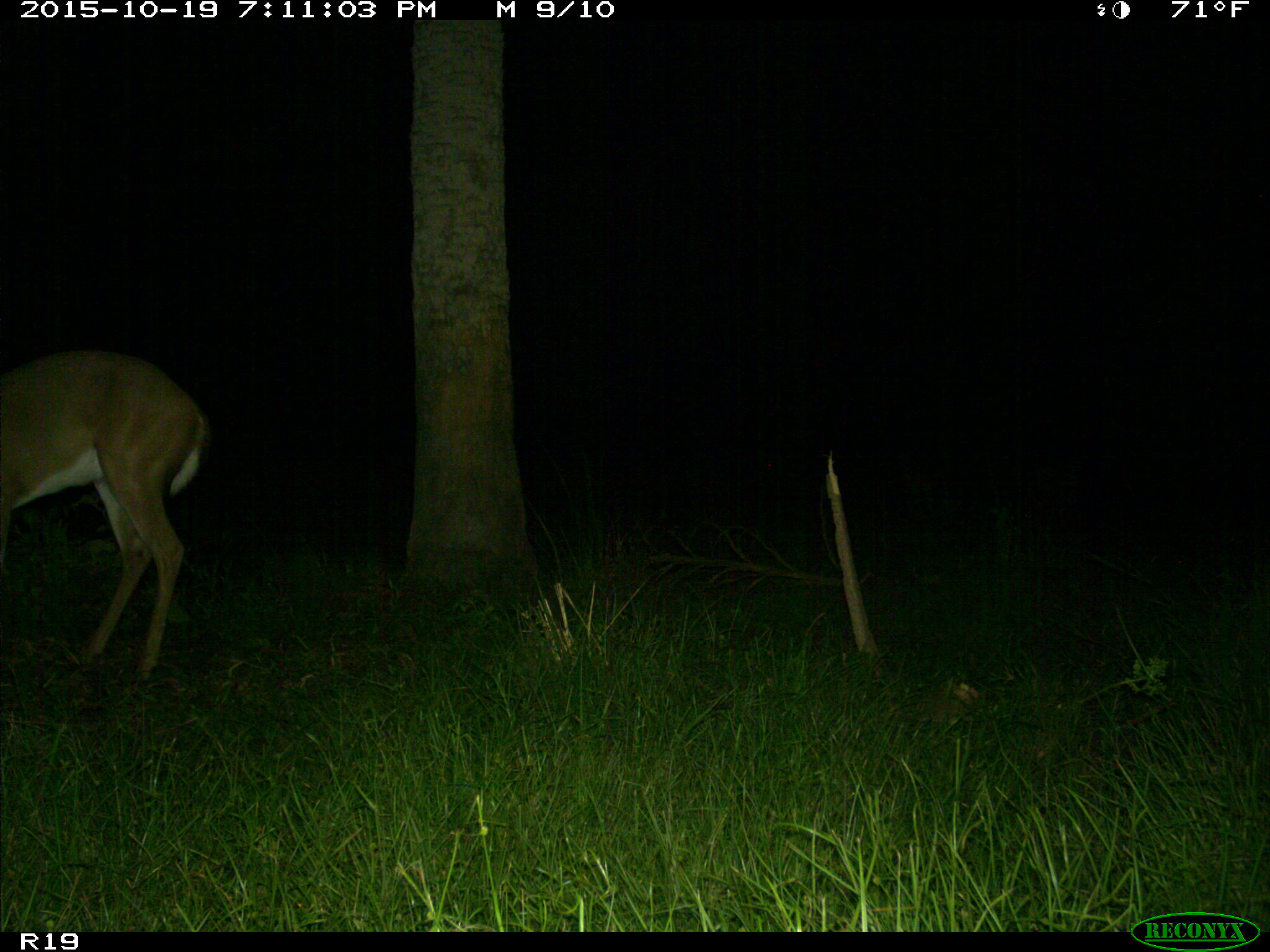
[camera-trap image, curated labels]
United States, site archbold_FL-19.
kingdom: Animalia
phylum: Chordata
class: Mammalia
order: Artiodactyla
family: Cervidae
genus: Odocoileus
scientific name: Odocoileus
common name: deer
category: unidentified deer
Unidentified deer (deer) (Odocoileus).